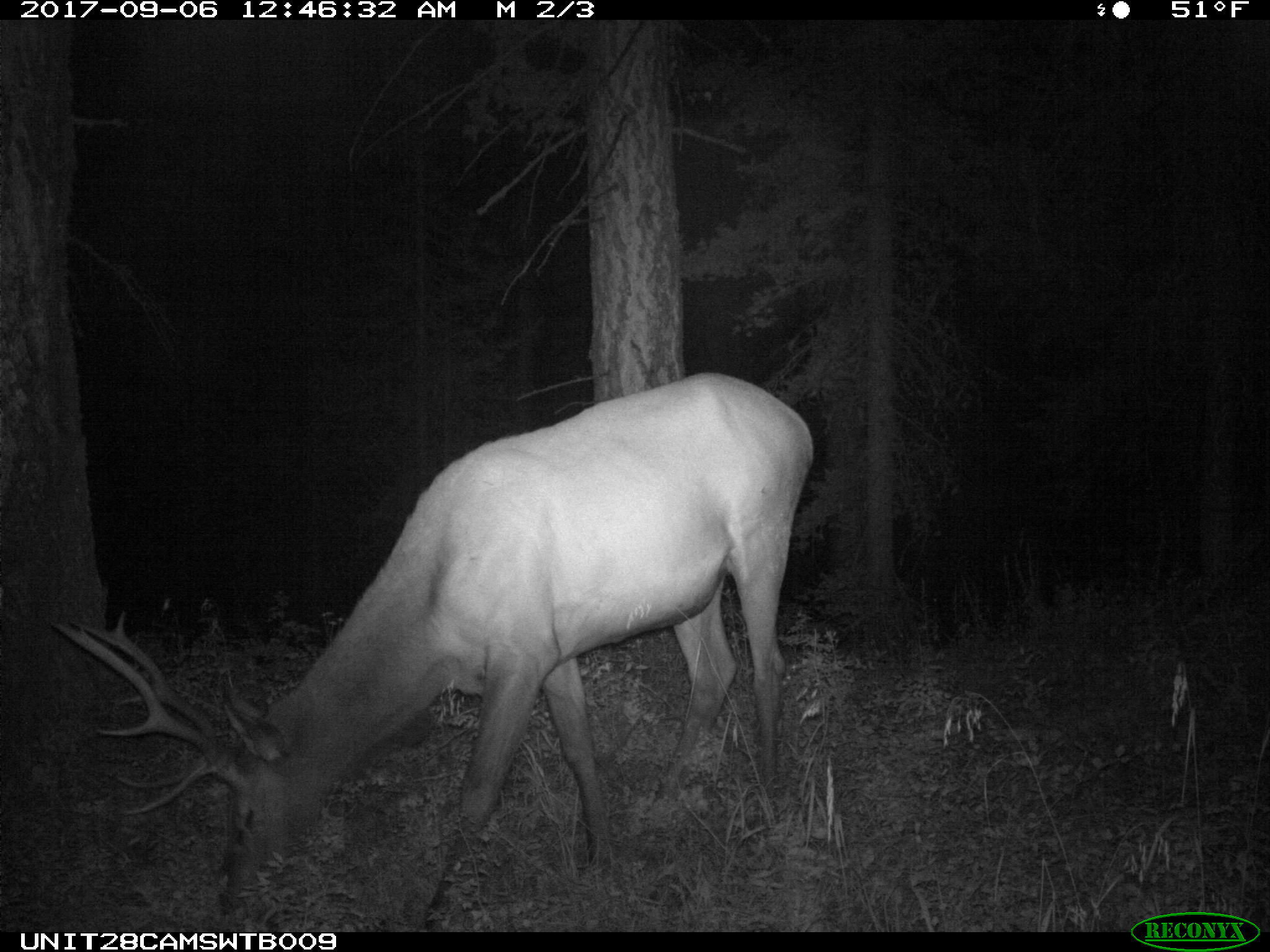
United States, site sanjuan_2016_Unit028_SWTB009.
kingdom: Animalia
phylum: Chordata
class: Mammalia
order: Artiodactyla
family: Cervidae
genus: Cervus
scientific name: Cervus elaphus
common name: red deer